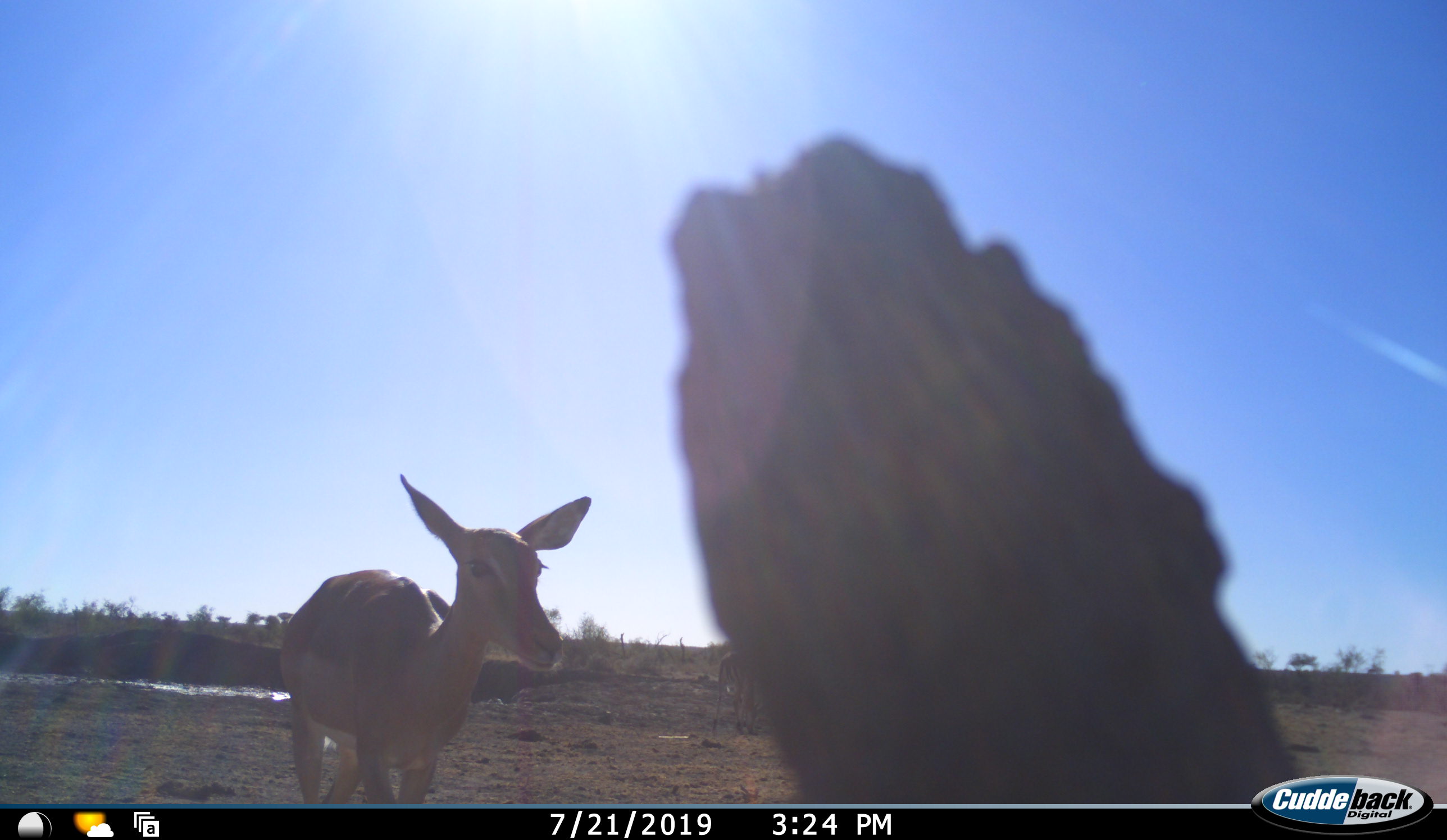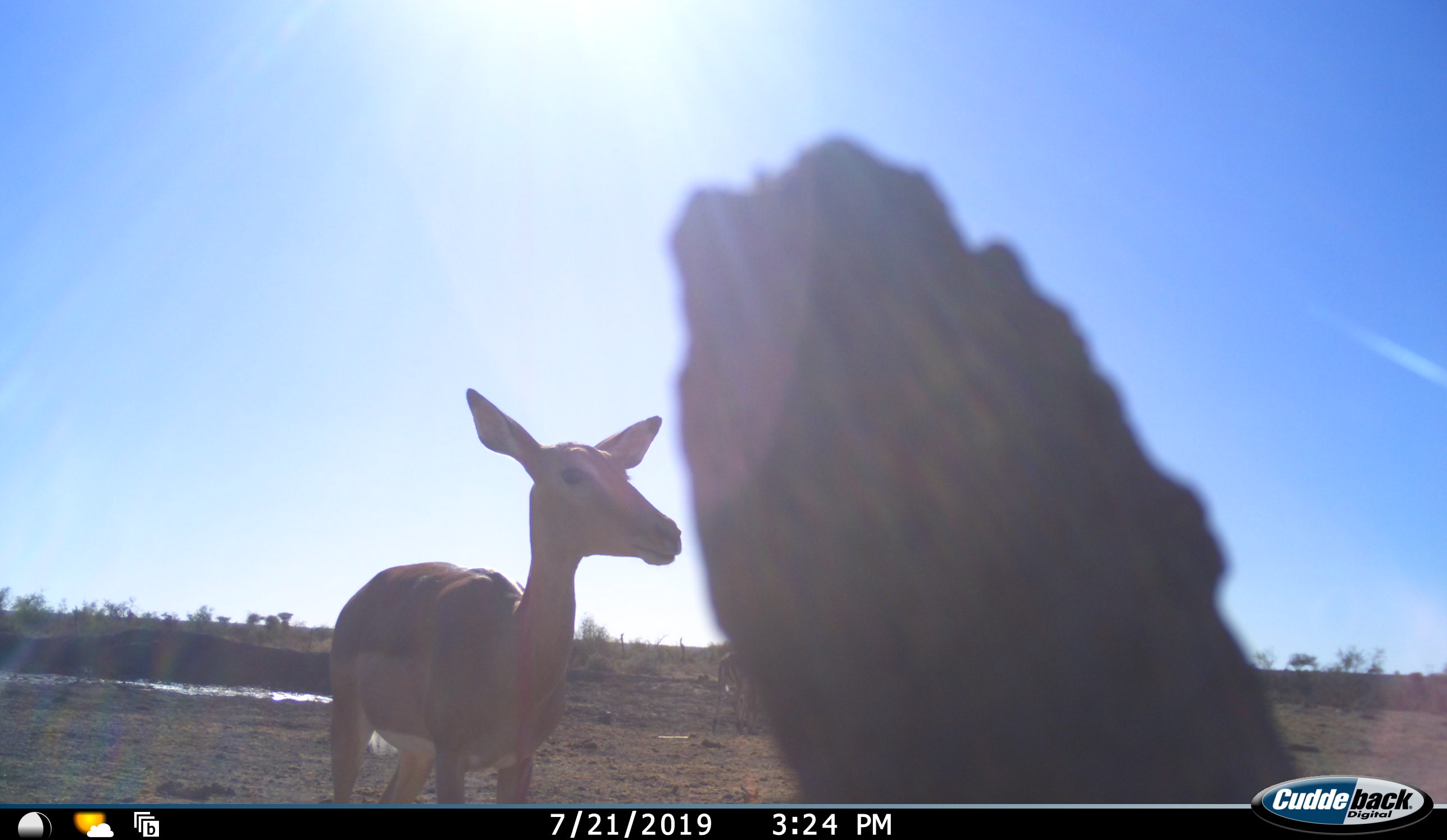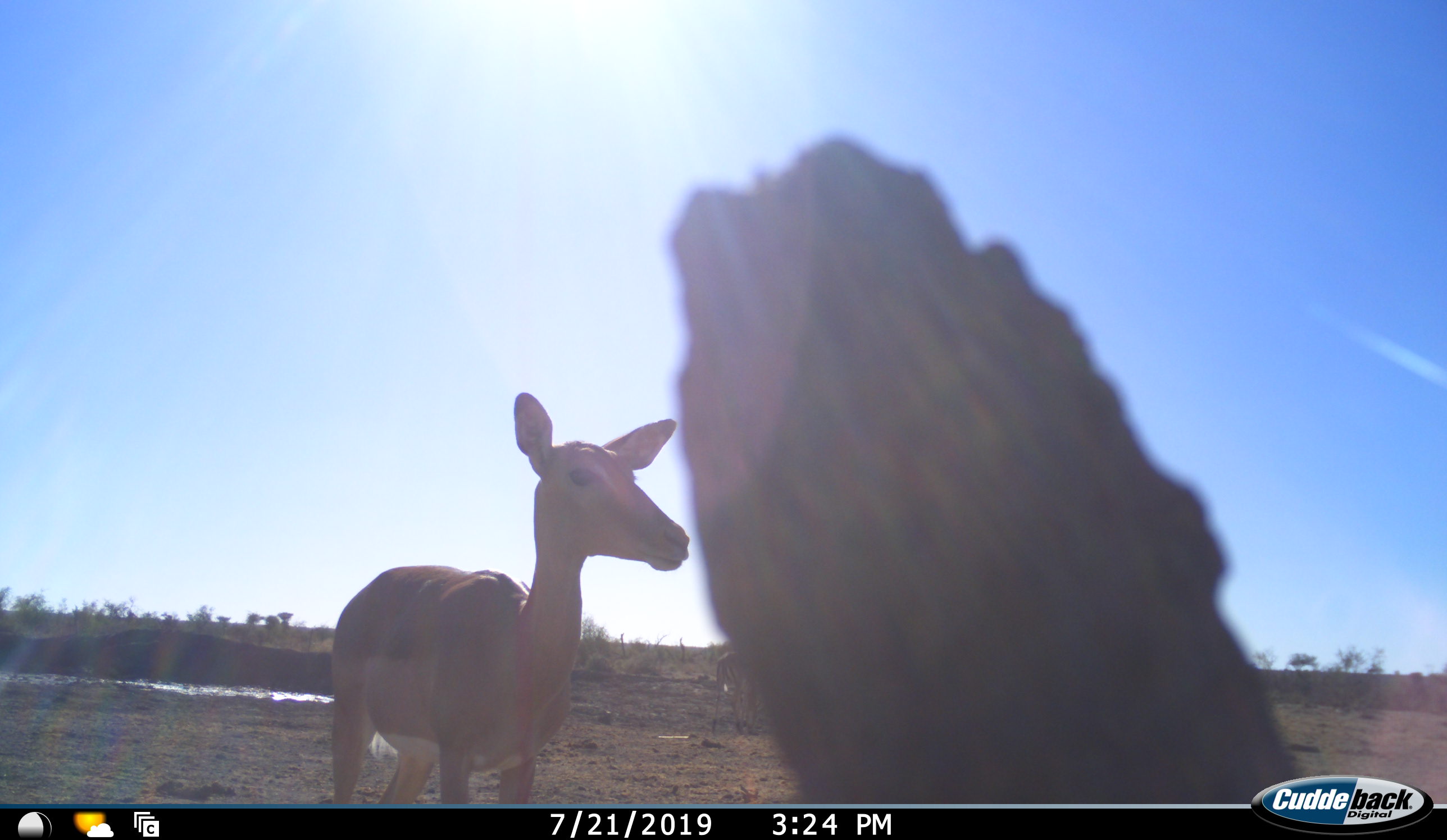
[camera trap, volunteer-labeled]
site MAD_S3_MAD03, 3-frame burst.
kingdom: Animalia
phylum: Chordata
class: Mammalia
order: Artiodactyla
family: Bovidae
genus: Aepyceros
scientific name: Aepyceros melampus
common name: impala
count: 2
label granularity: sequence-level